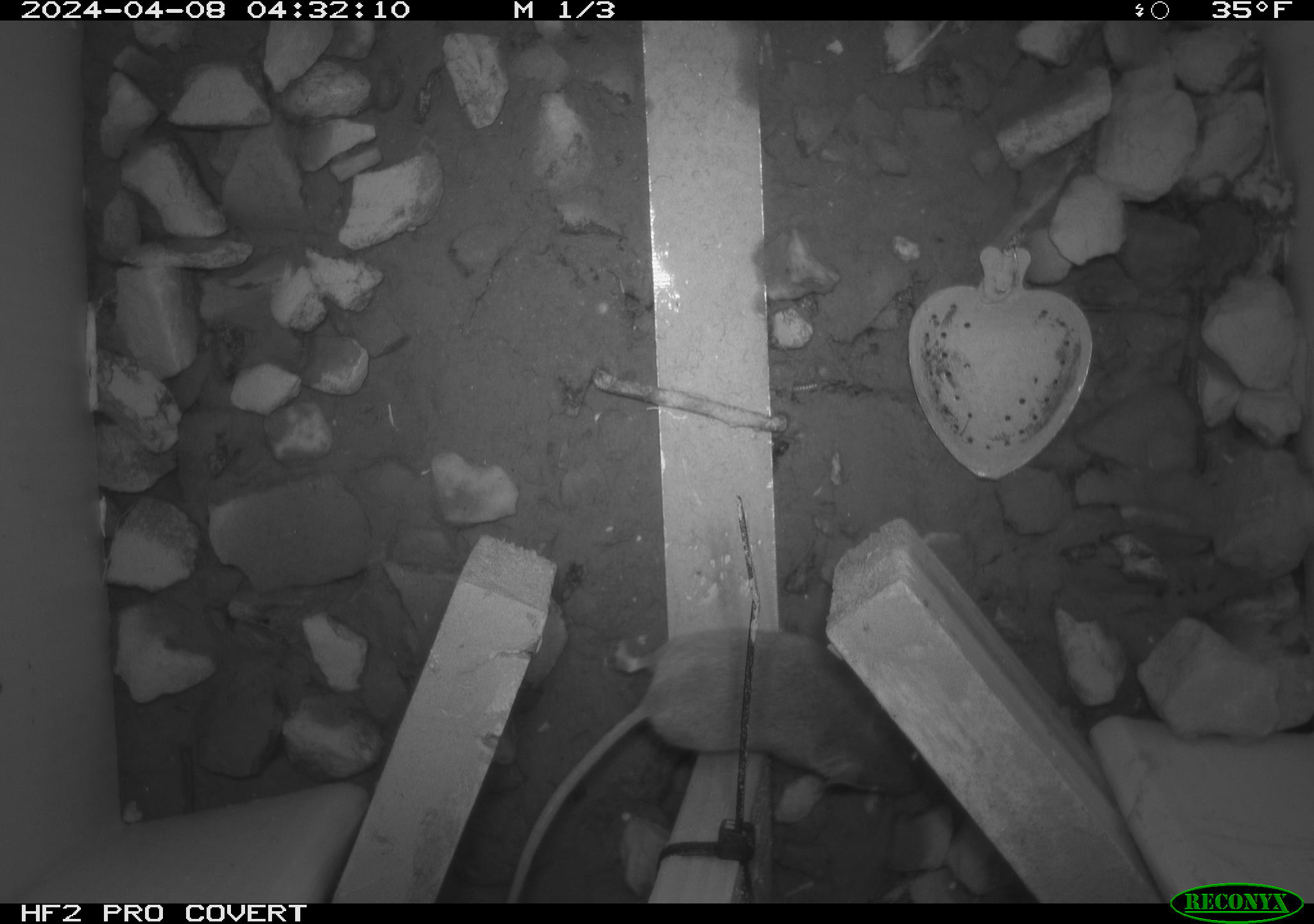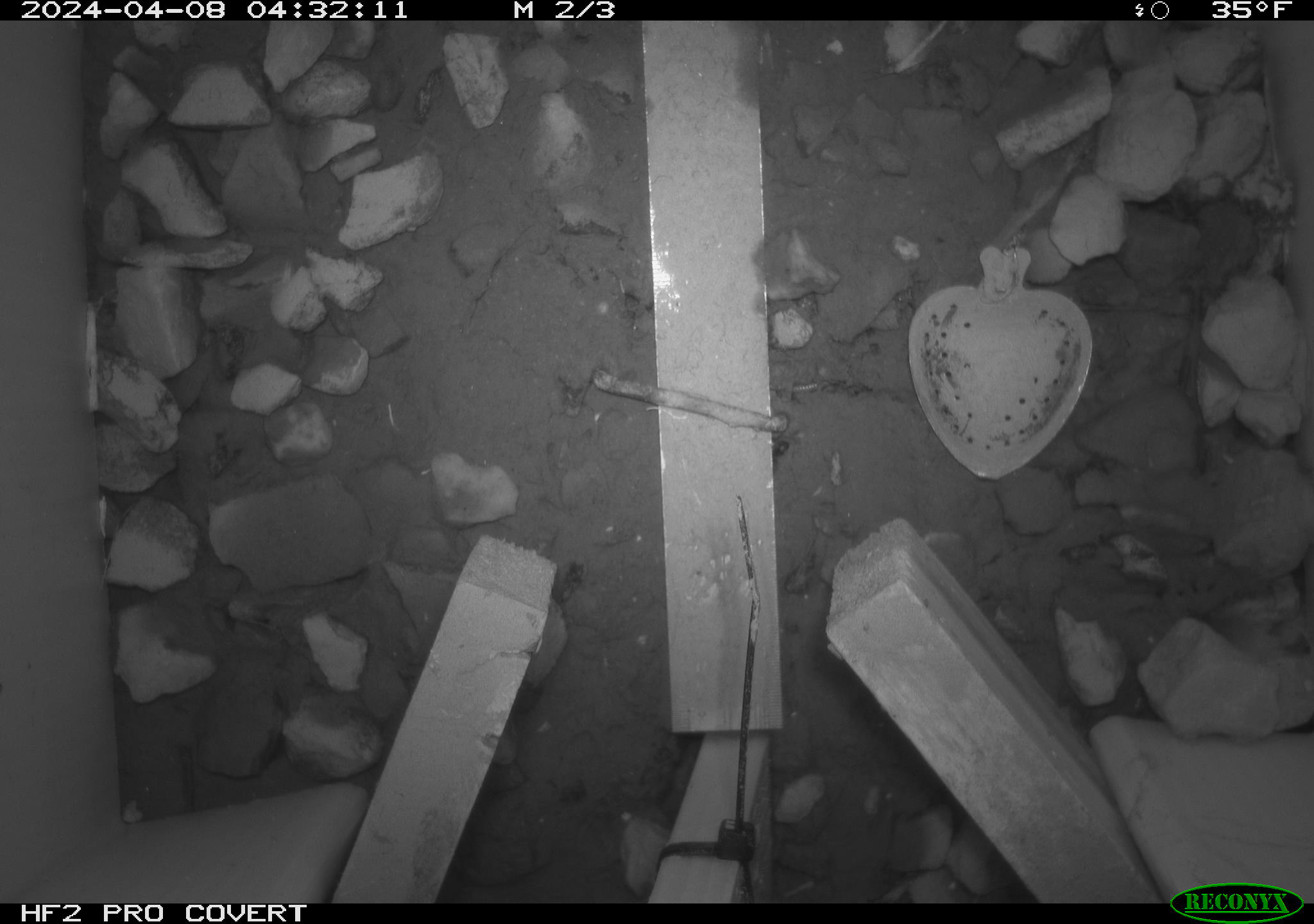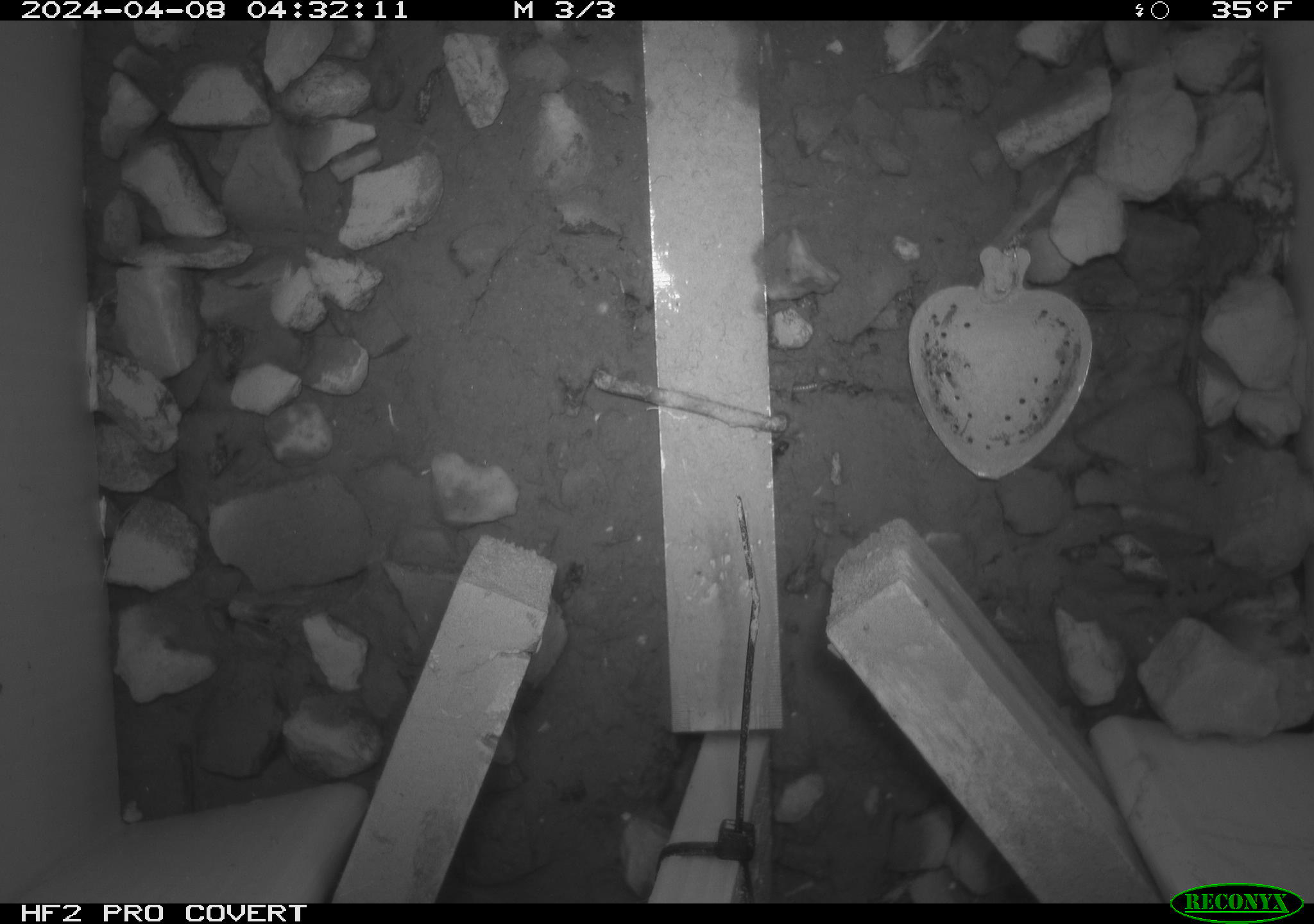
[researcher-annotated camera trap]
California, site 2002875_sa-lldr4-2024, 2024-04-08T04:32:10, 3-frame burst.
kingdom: Animalia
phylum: Chordata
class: Mammalia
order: Rodentia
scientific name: Rodentia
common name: mouse species